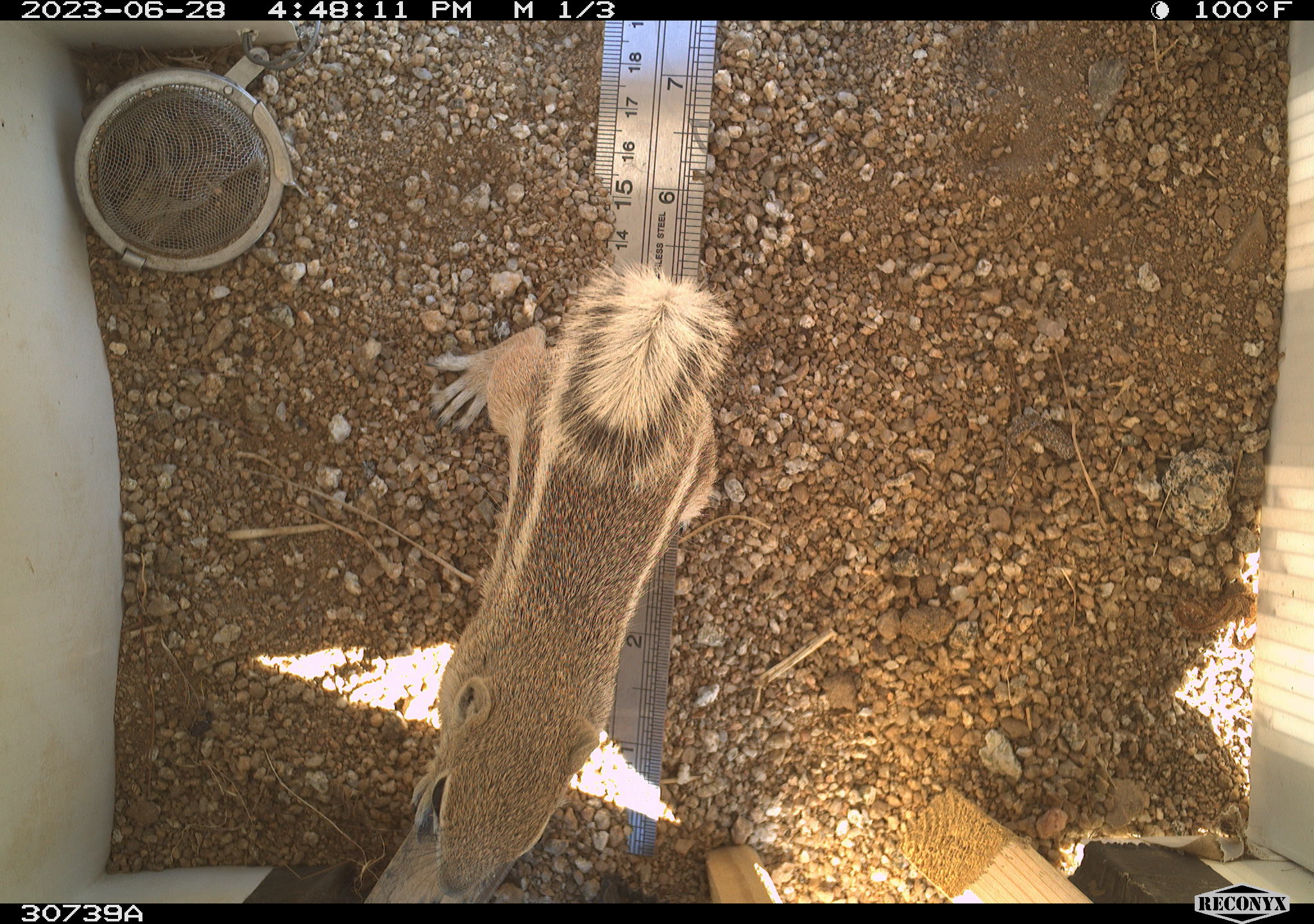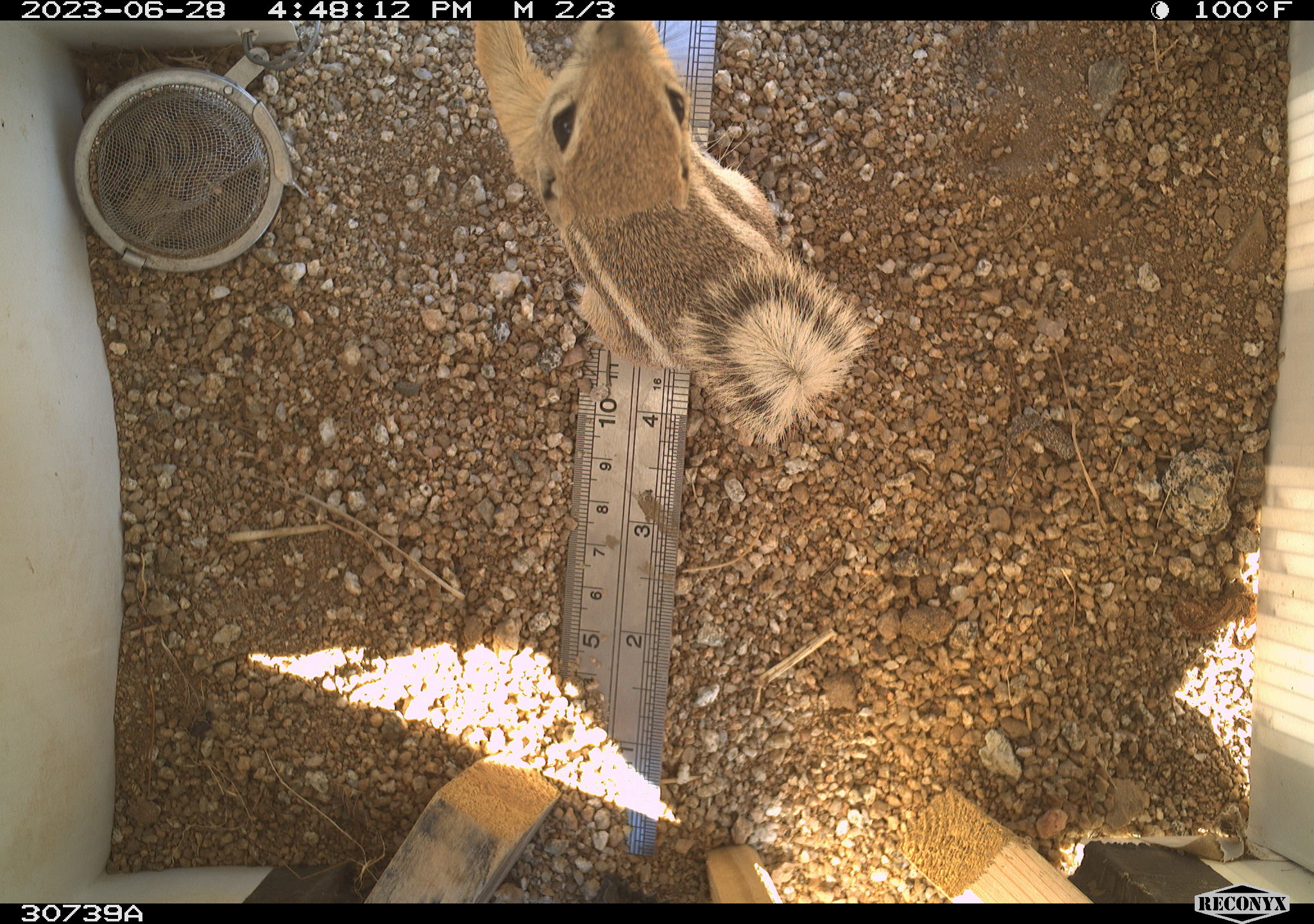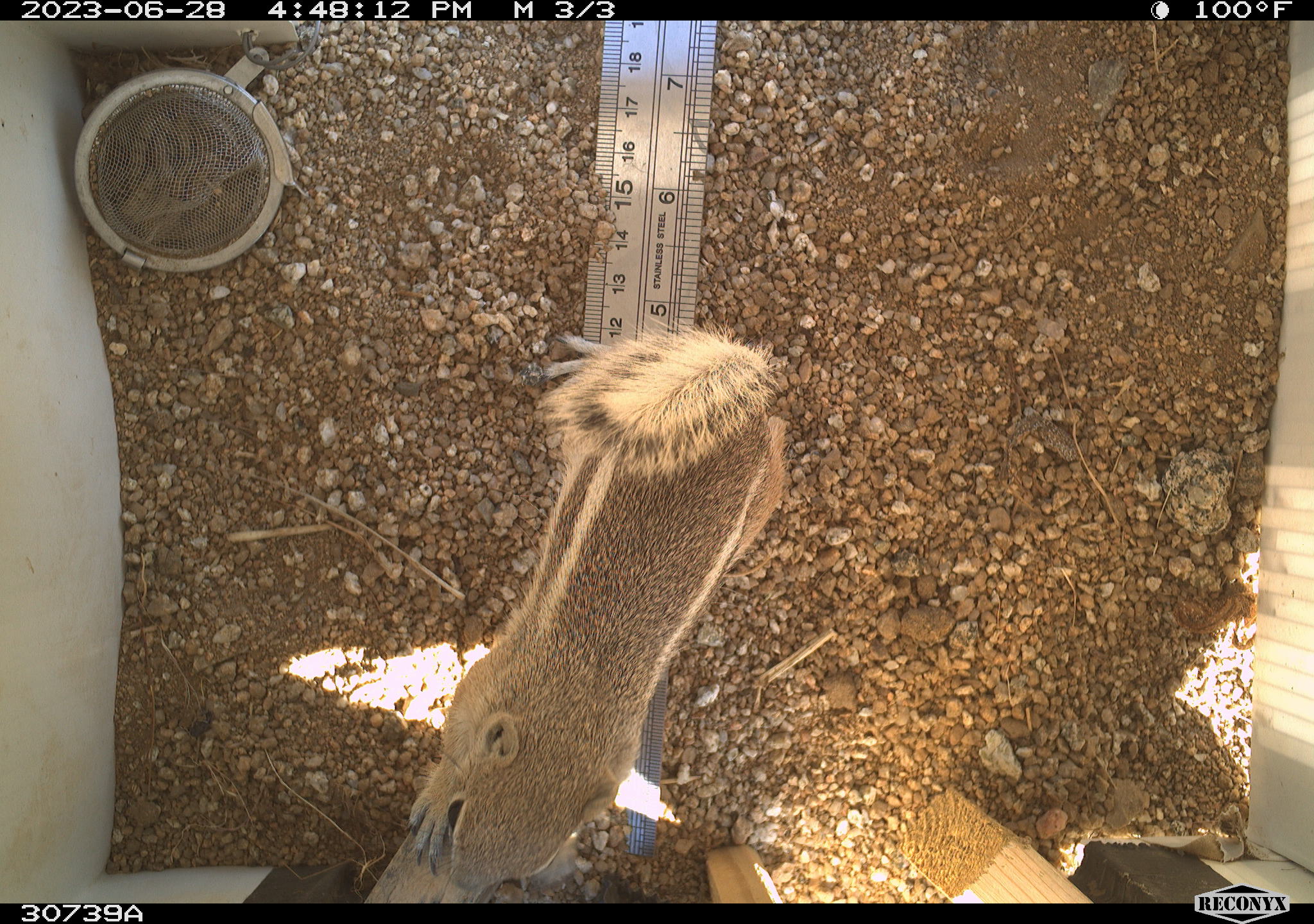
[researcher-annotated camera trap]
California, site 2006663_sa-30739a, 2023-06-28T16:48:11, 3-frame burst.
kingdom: Animalia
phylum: Chordata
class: Mammalia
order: Rodentia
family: Sciuridae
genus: Ammospermophilus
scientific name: Ammospermophilus leucurus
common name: white-tailed antelope squirrel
White-tailed antelope squirrel (Ammospermophilus leucurus).